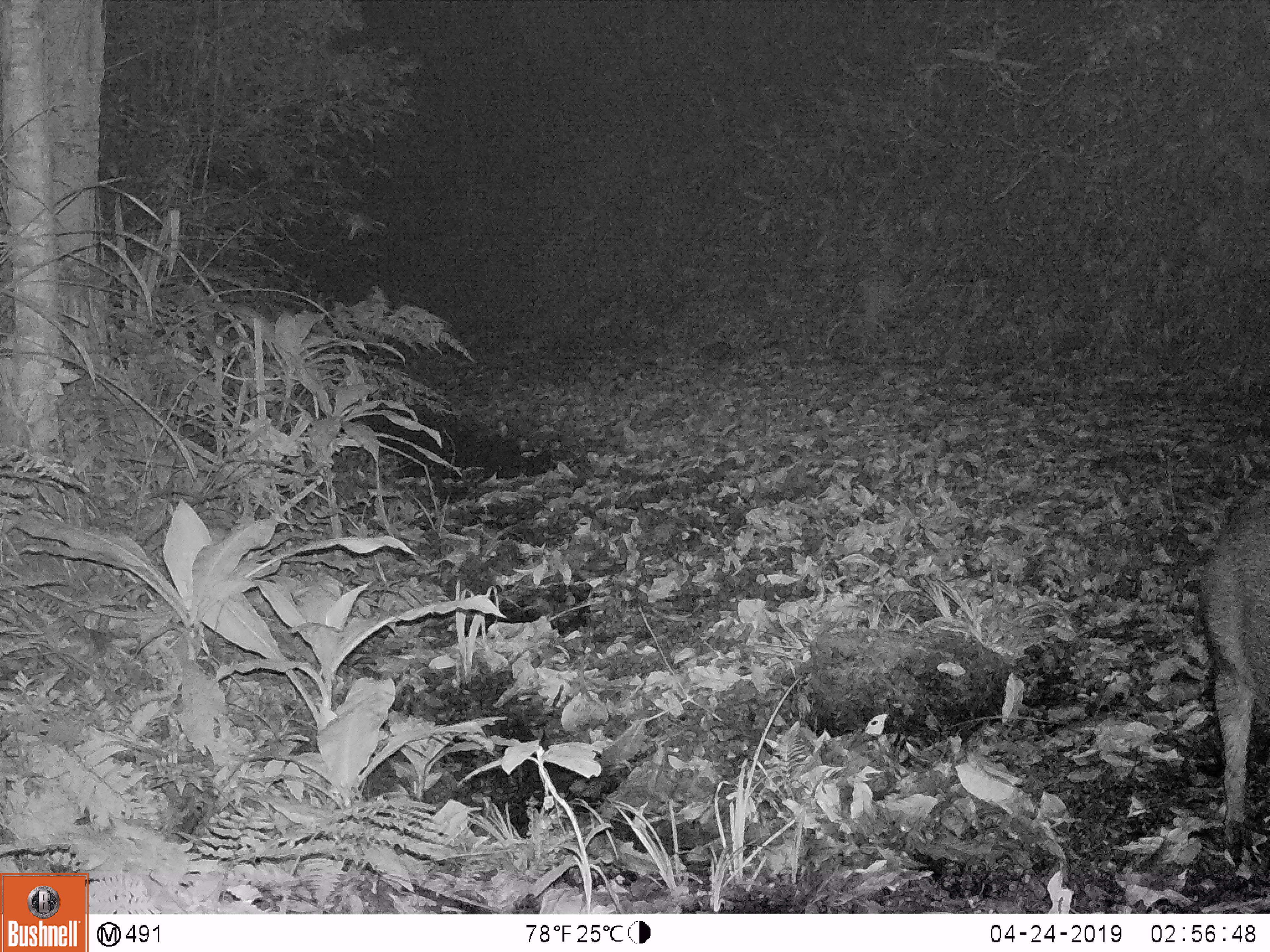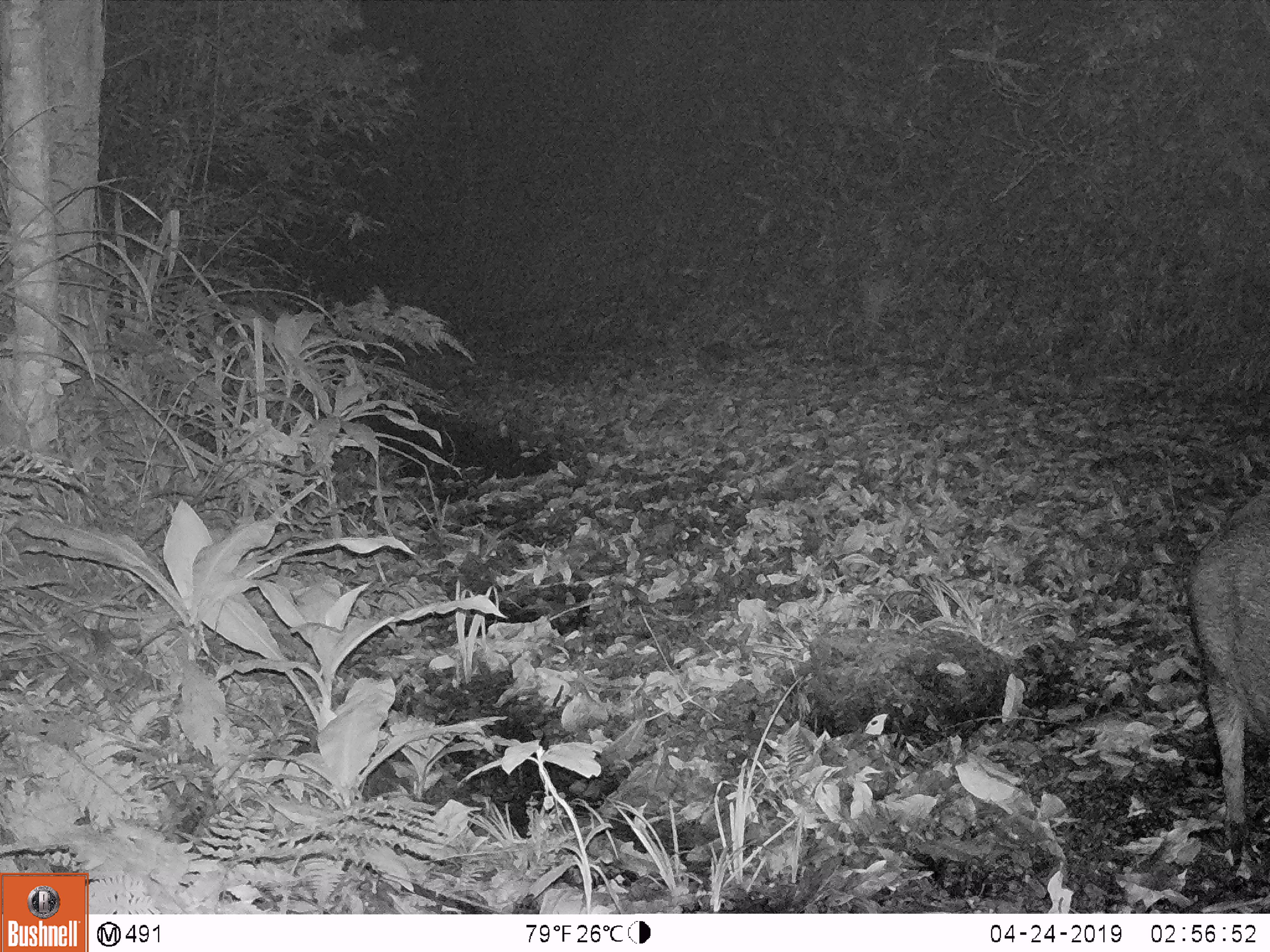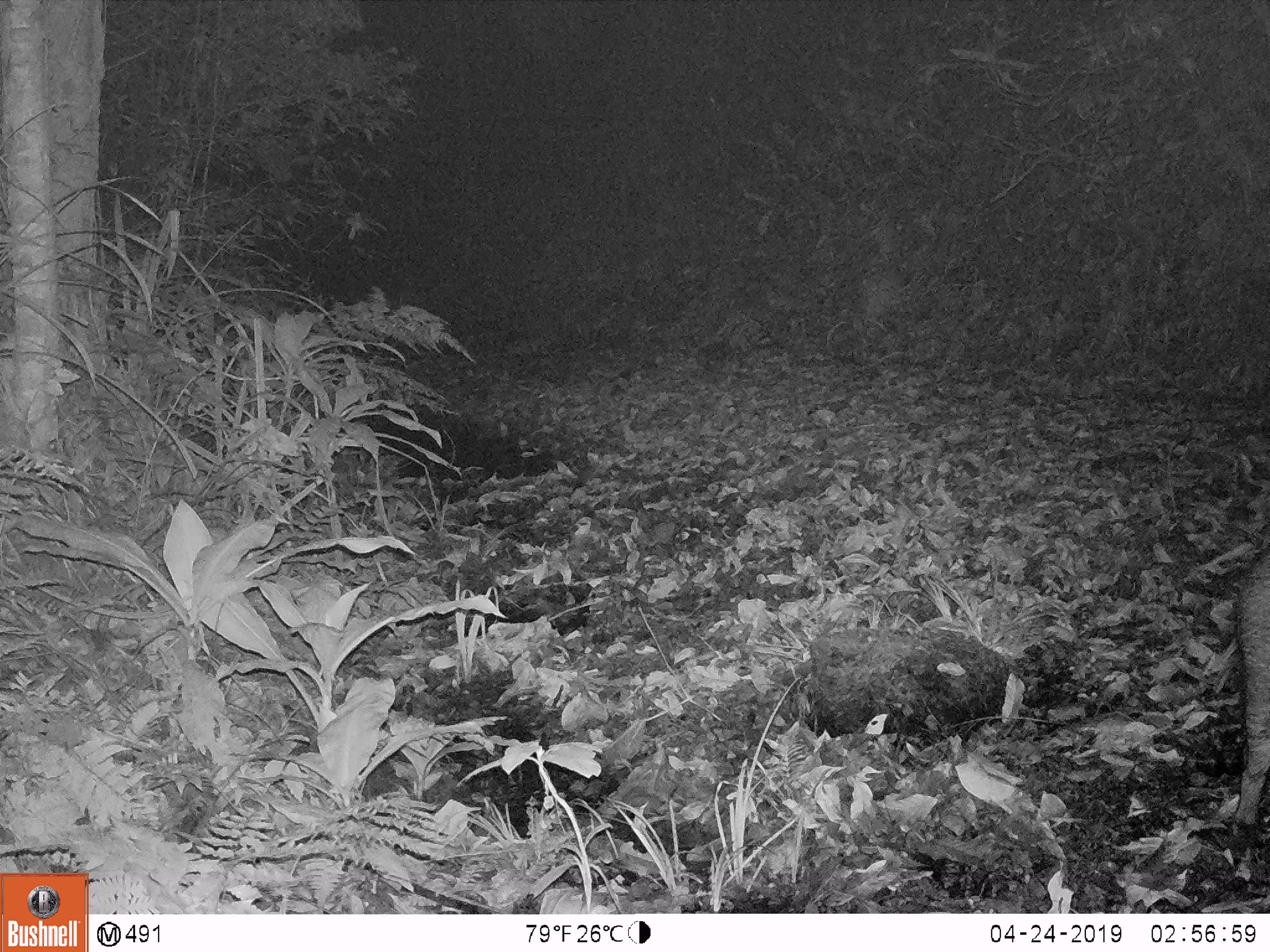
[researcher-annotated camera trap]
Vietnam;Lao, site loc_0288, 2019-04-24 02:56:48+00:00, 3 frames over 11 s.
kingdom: Animalia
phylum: Chordata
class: Mammalia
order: Artiodactyla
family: Suidae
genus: Sus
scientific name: Sus scrofa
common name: eurasian wild pig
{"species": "eurasian wild pig (Sus scrofa)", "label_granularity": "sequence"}